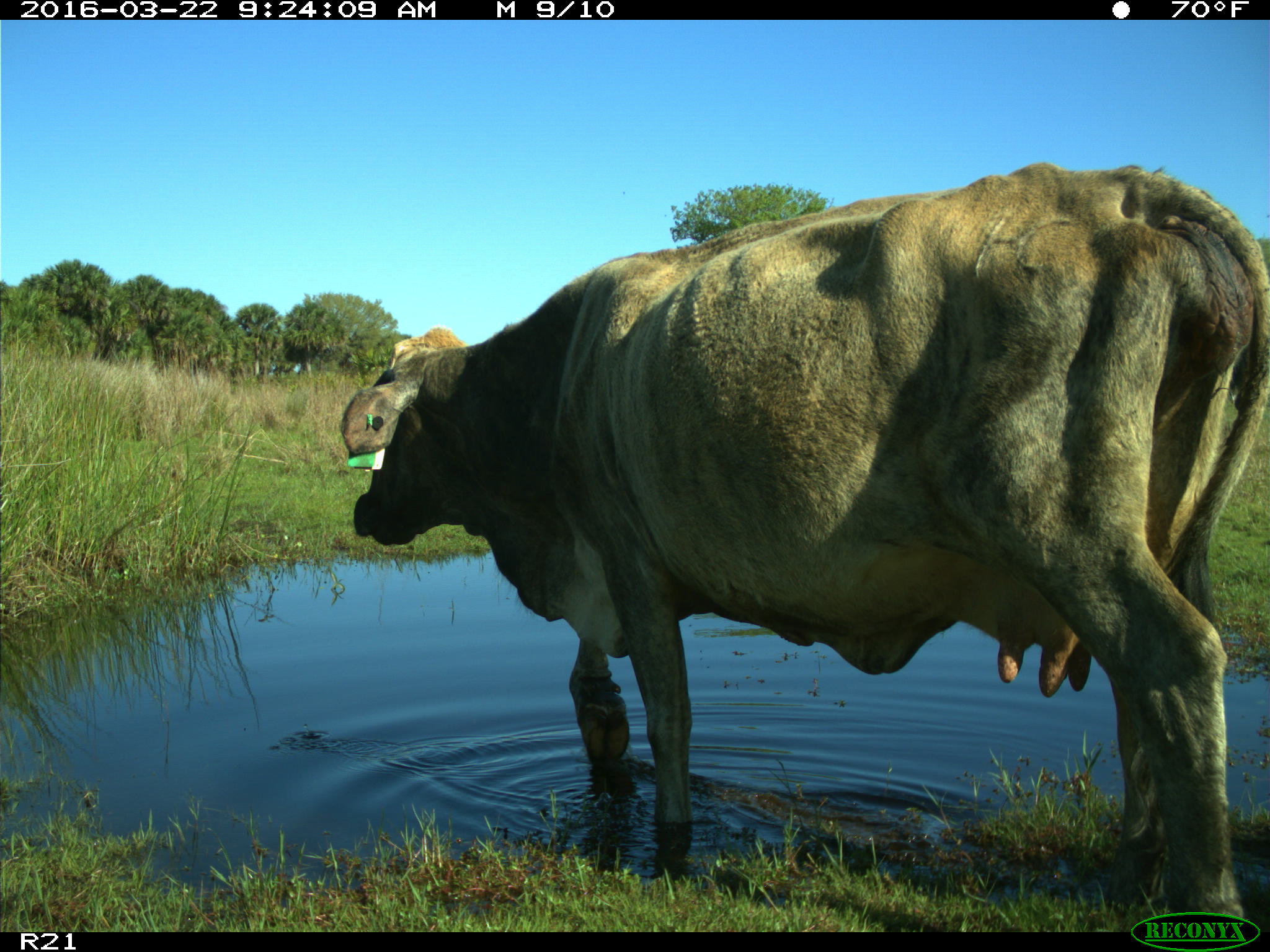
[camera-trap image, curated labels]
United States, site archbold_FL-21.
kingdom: Animalia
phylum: Chordata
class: Mammalia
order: Artiodactyla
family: Bovidae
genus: Bos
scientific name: Bos taurus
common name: domestic cow